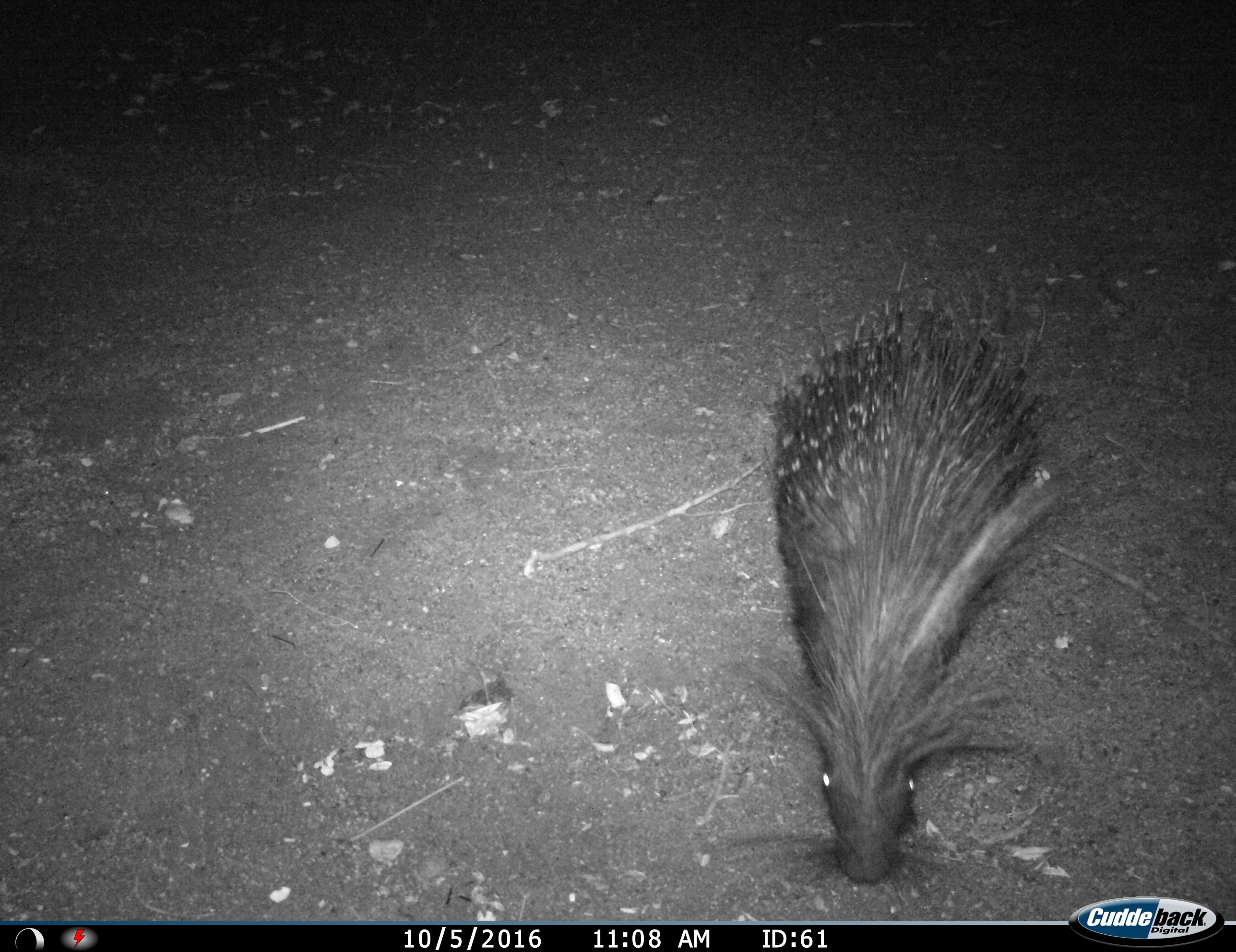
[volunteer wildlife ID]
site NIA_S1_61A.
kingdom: Animalia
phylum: Chordata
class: Mammalia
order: Rodentia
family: Hystricidae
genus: Hystrix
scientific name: Hystrix cristata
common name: crested porcupine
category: porcupine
Porcupine (crested porcupine) (Hystrix cristata), count 1. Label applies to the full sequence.